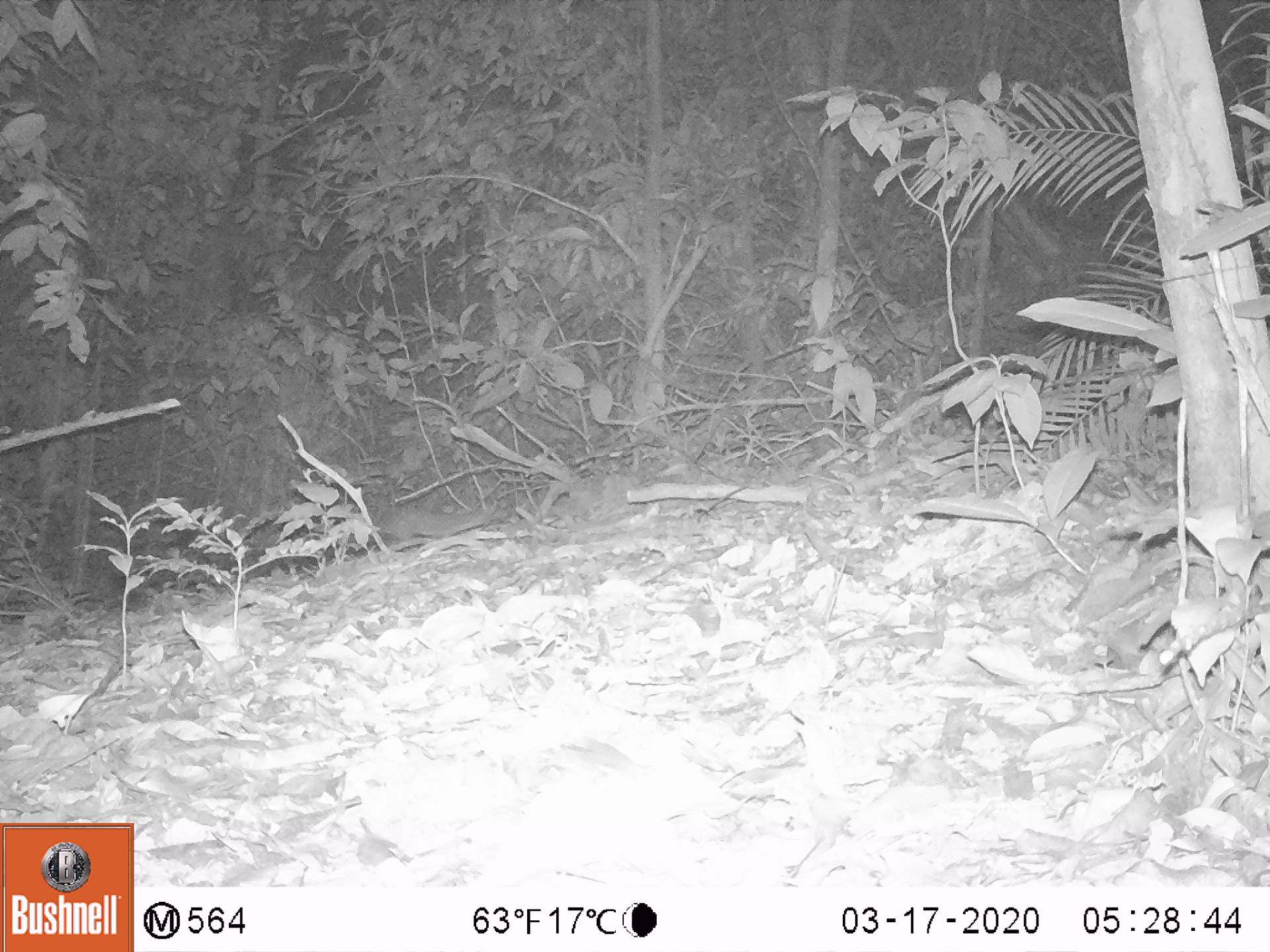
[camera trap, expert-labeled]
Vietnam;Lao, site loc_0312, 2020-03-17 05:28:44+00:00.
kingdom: Animalia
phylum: Chordata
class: Mammalia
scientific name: Mammalia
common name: mammal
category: unidentified small mammal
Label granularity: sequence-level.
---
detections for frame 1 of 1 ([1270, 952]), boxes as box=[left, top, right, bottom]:
unidentified small mammal: box=[377, 504, 492, 543]